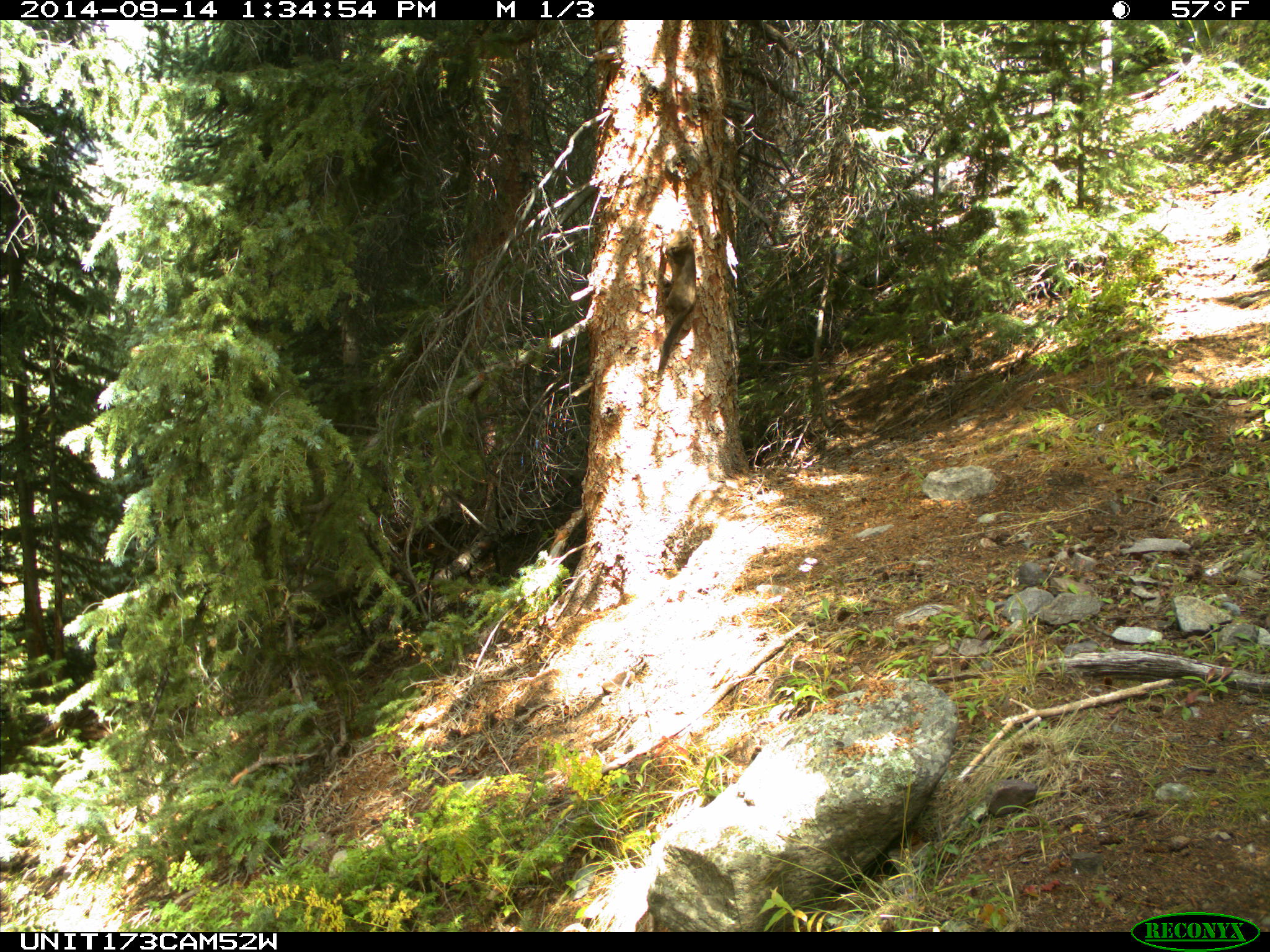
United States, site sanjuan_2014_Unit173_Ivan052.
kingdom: Animalia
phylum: Chordata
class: Mammalia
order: Carnivora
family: Mustelidae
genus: Martes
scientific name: Martes americana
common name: american marten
Martes americana (american marten).